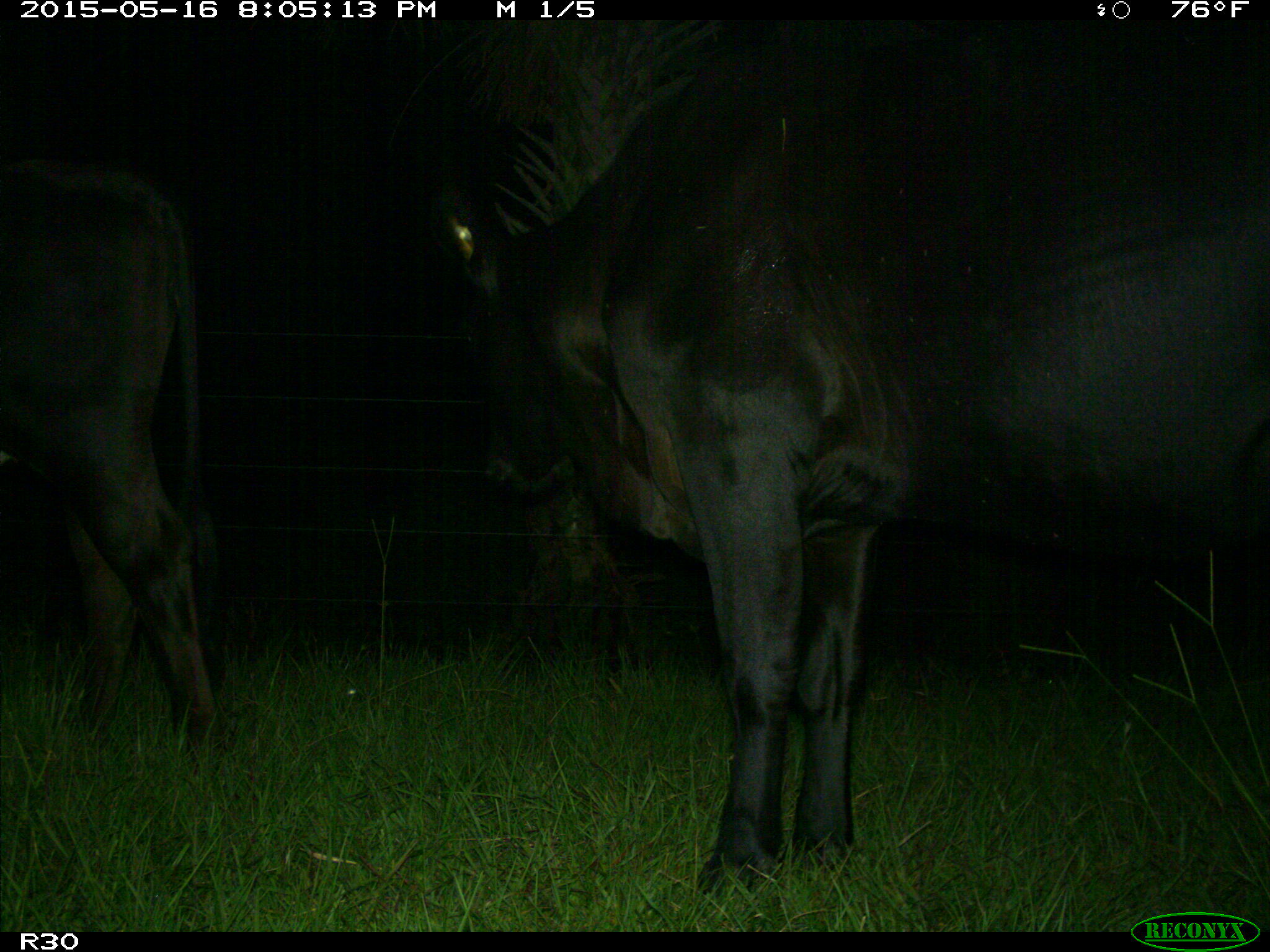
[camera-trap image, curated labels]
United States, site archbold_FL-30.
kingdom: Animalia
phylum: Chordata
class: Mammalia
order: Artiodactyla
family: Bovidae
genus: Bos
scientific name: Bos taurus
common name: domestic cow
Bos taurus (domestic cow).